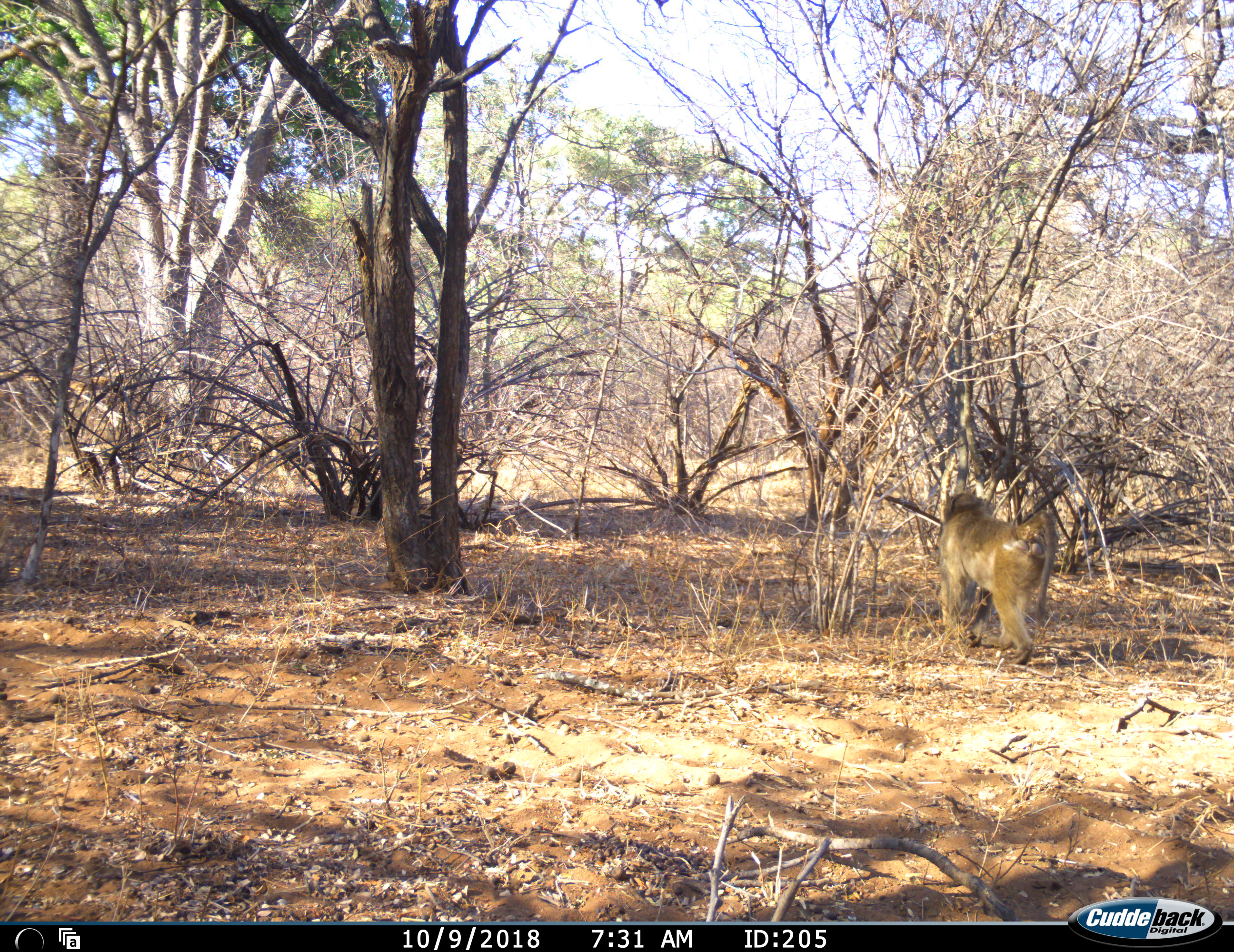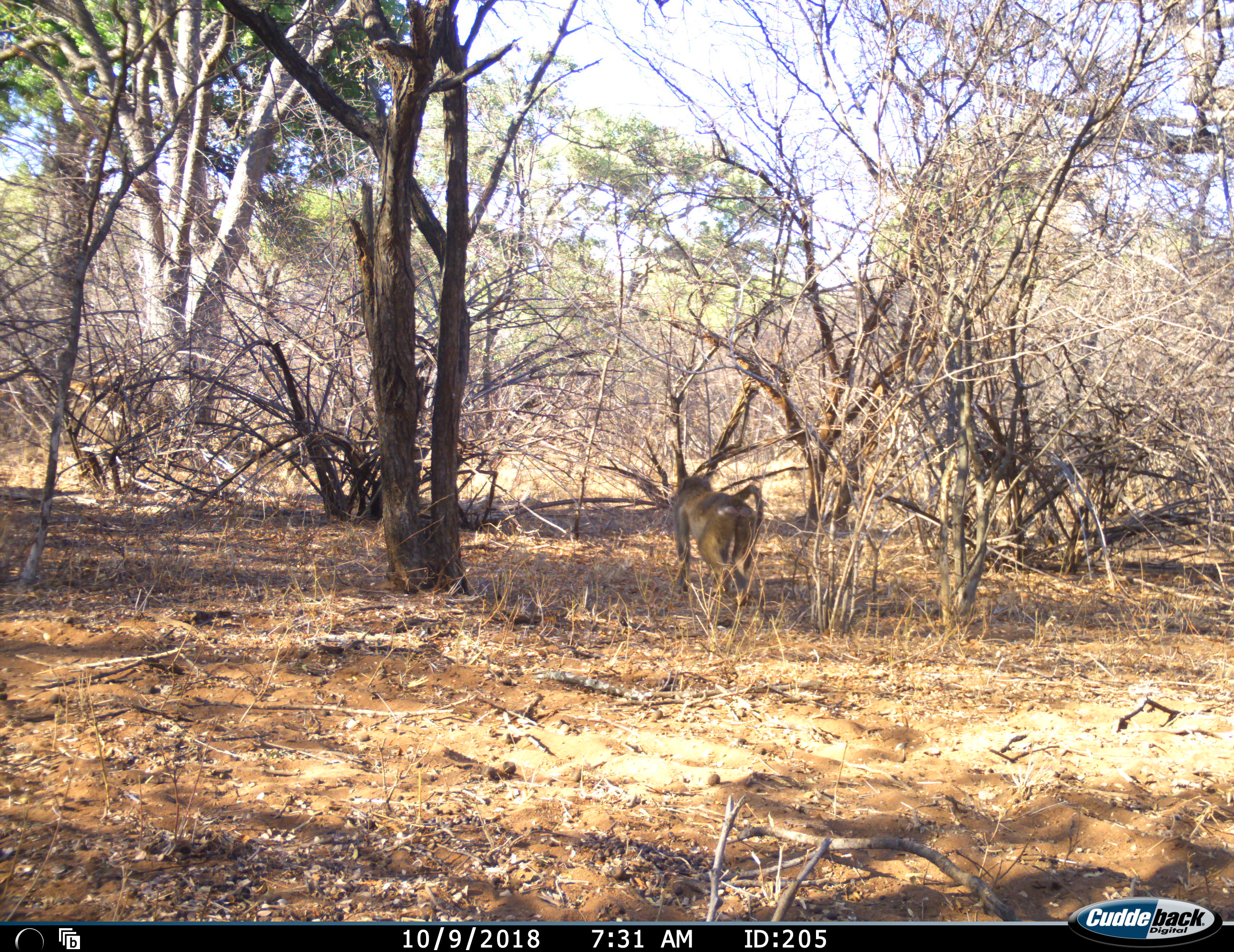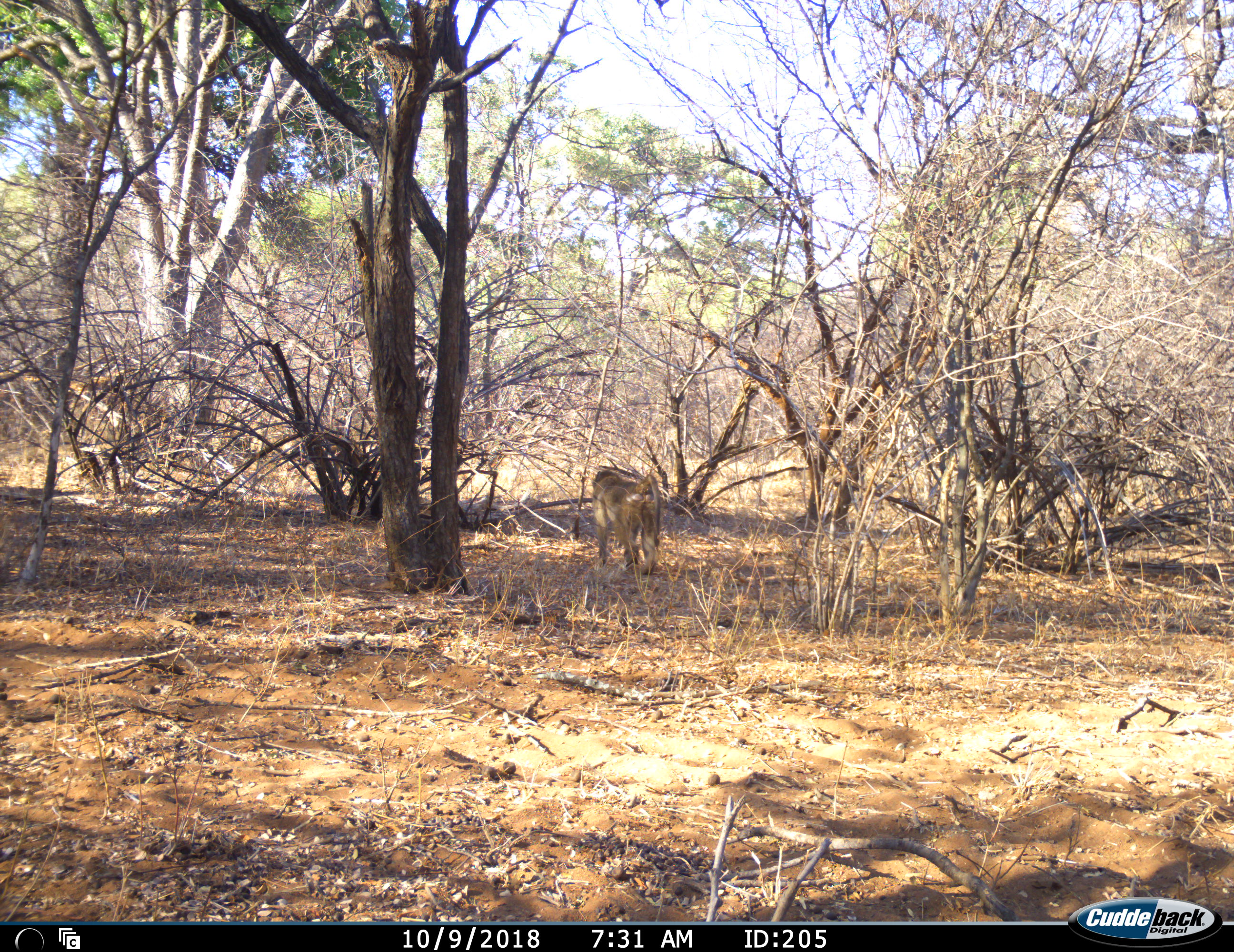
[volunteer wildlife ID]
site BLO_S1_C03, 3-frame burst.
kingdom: Animalia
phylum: Chordata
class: Mammalia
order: Primates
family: Cercopithecidae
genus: Papio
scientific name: Papio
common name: baboon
Baboon (Papio), count 1. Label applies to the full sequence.